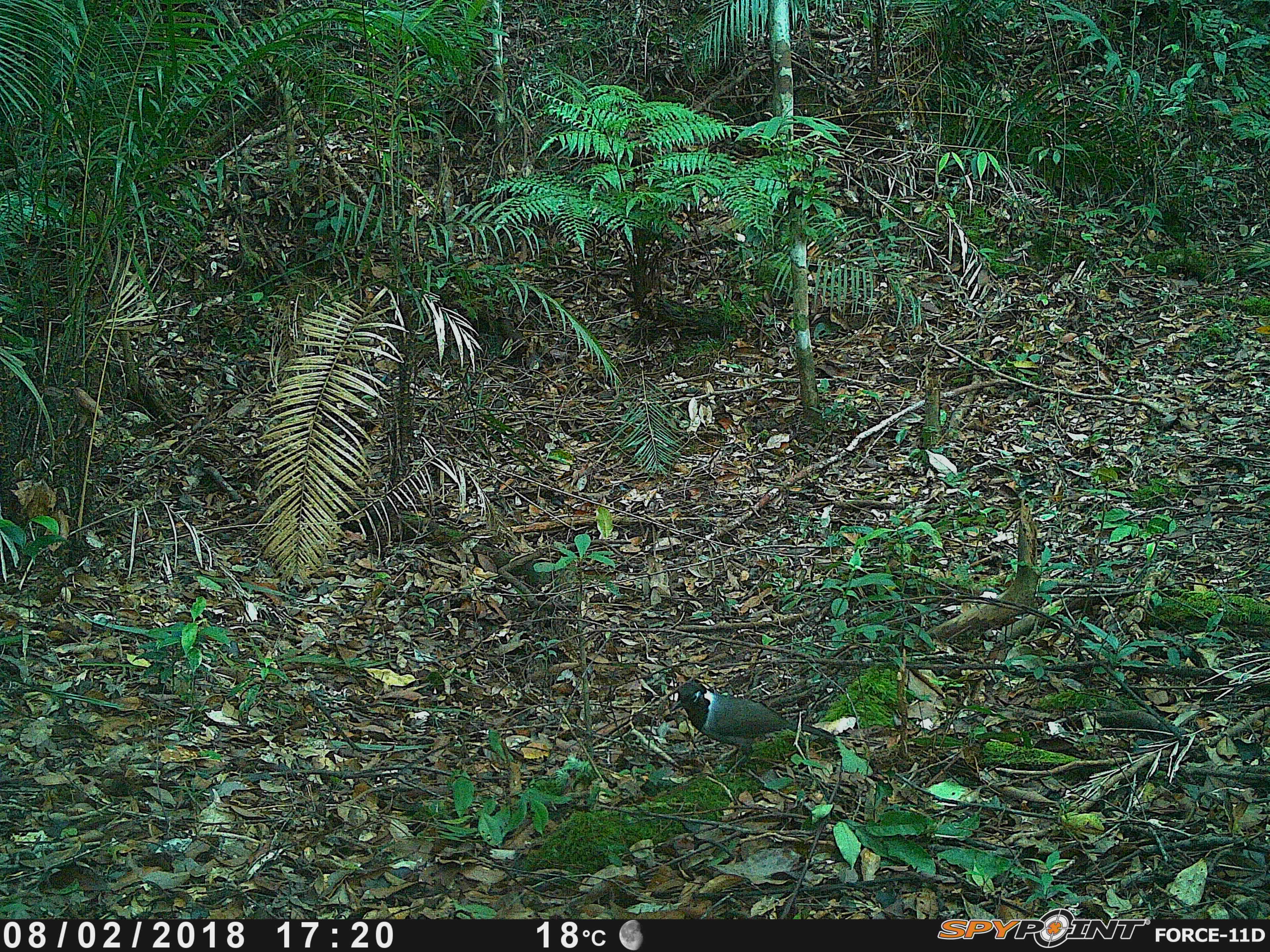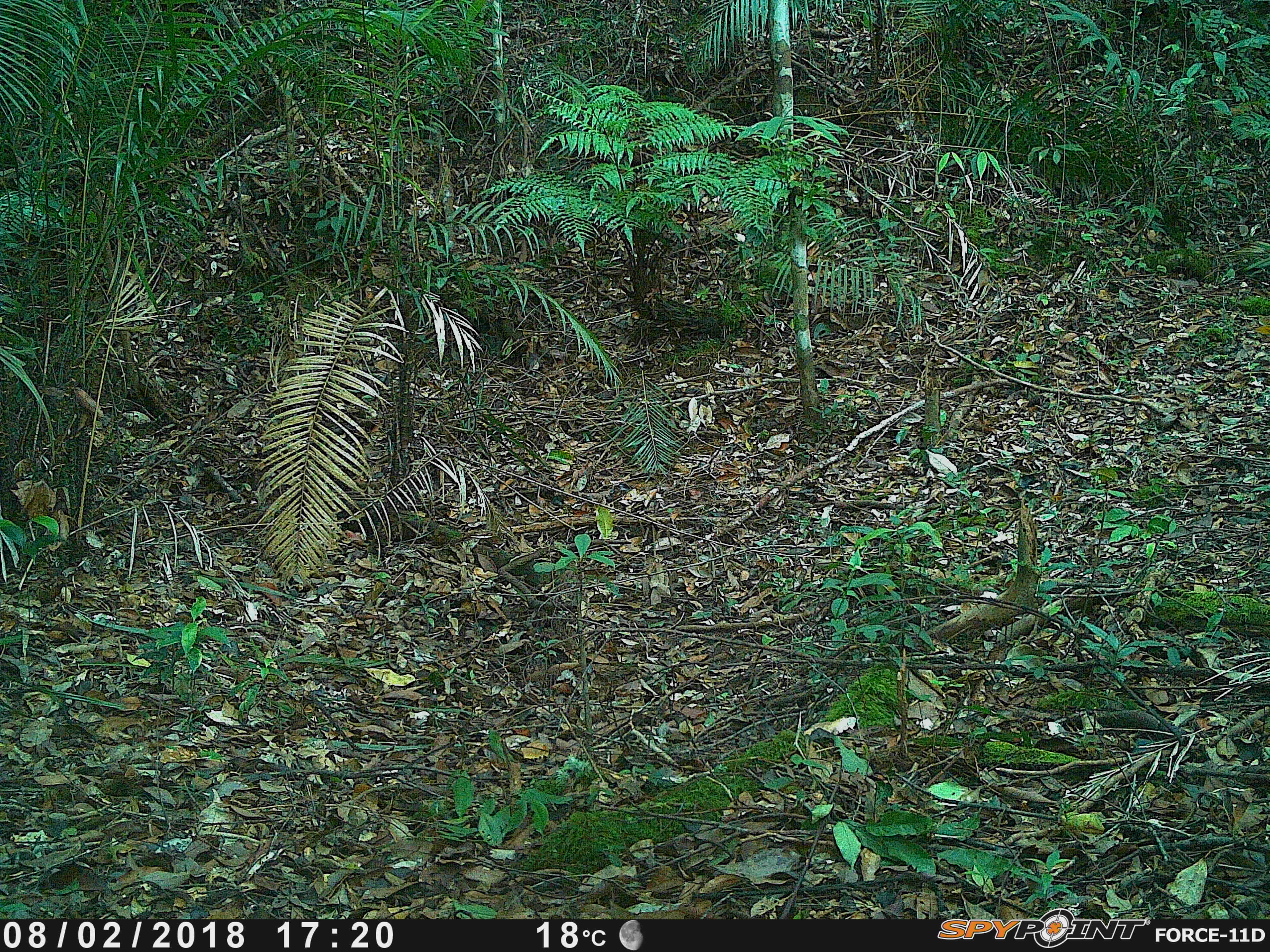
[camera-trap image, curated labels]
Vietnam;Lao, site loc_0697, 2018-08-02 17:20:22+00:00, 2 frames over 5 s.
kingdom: Animalia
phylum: Chordata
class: Aves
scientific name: Aves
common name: bird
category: unidentified bird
Unidentified bird (bird) (Aves). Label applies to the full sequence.